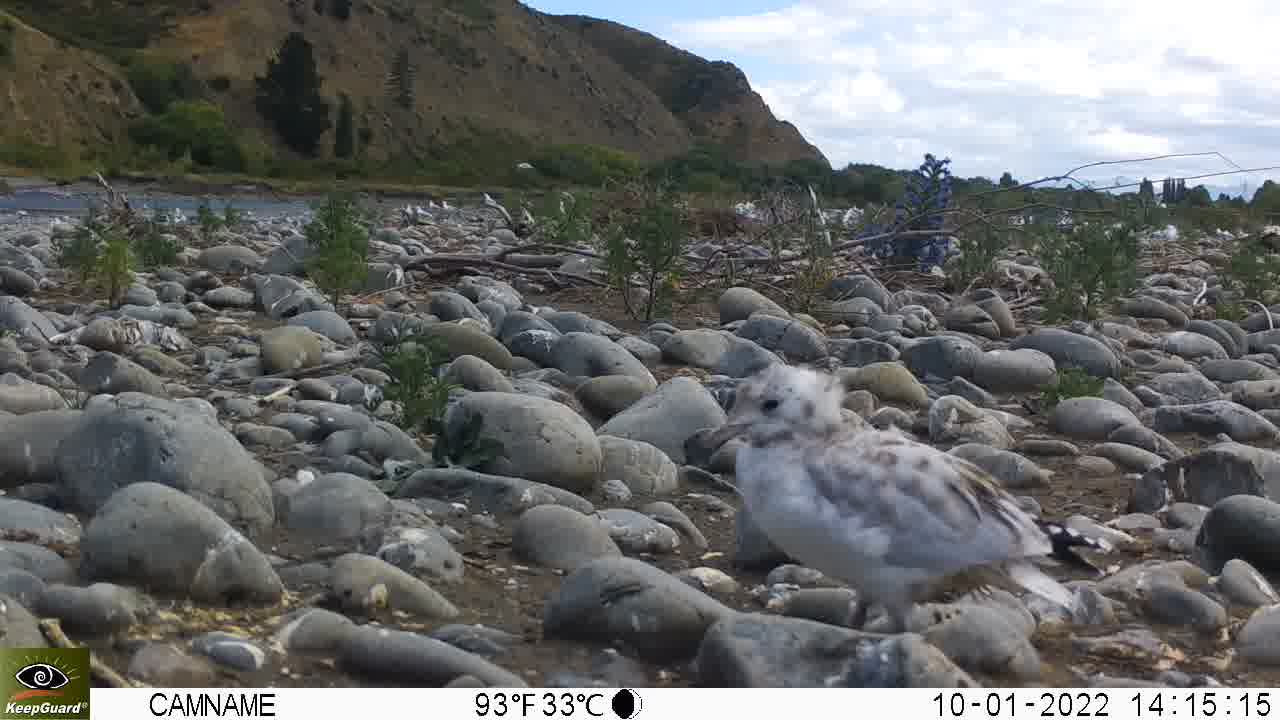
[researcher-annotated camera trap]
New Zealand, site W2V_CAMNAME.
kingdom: Animalia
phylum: Chordata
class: Aves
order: Charadriiformes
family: Laridae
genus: Chroicocephalus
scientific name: Chroicocephalus bulleri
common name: black-billed gull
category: black billed gull